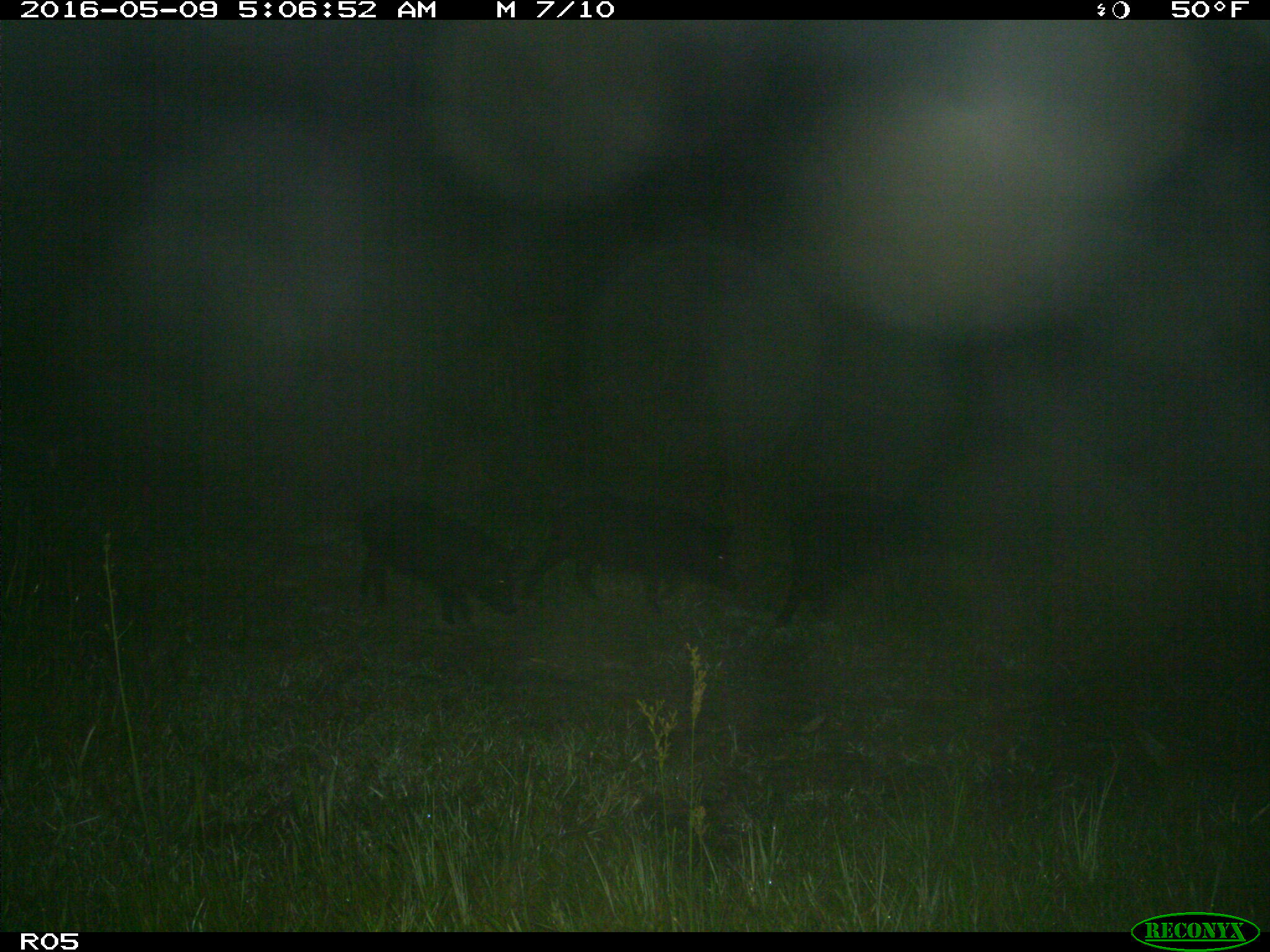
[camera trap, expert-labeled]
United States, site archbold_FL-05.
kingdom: Animalia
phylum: Chordata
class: Mammalia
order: Artiodactyla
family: Suidae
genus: Sus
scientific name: Sus scrofa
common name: wild boar